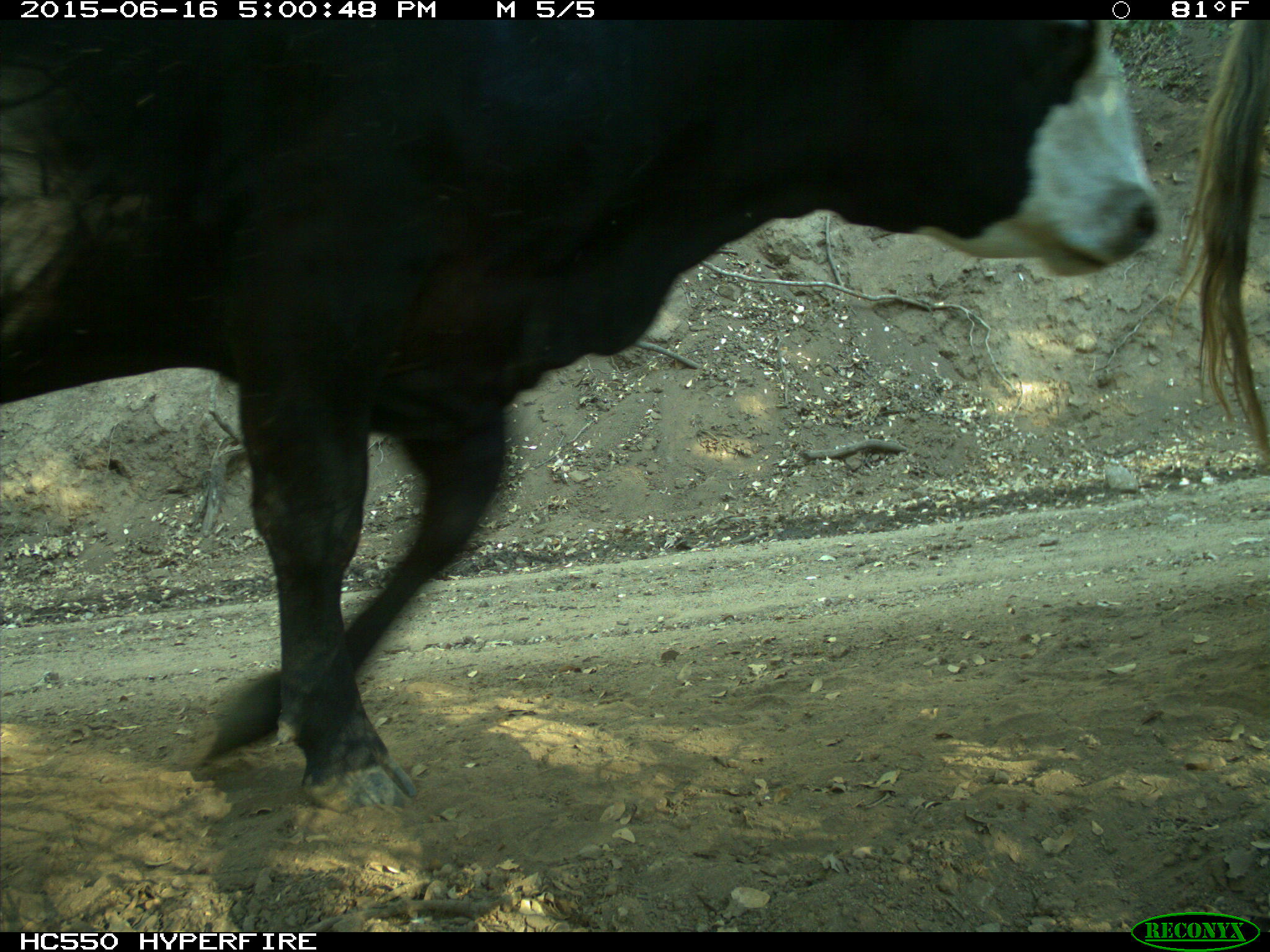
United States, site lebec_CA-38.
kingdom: Animalia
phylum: Chordata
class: Mammalia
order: Artiodactyla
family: Bovidae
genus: Bos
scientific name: Bos taurus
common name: domestic cow